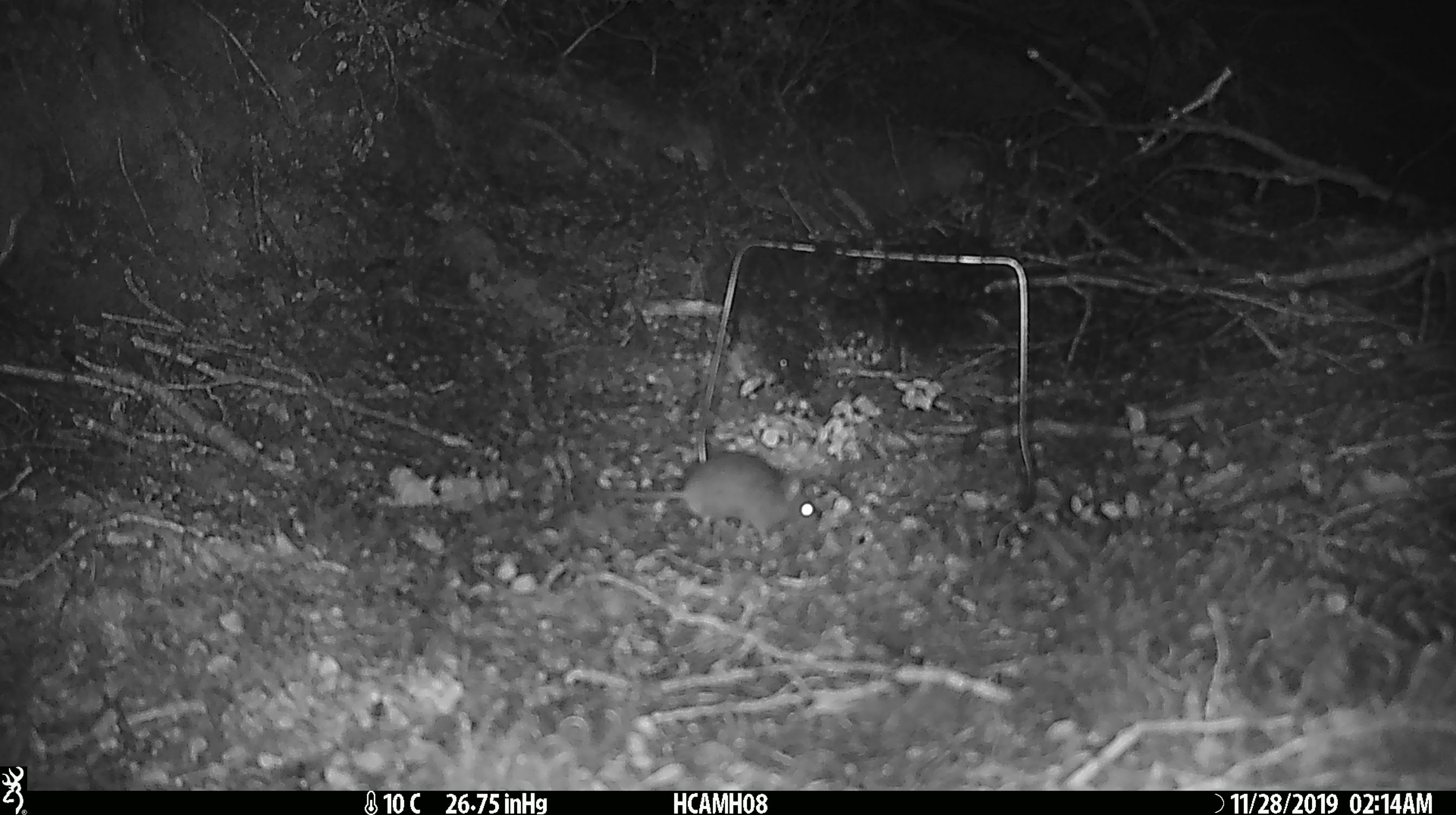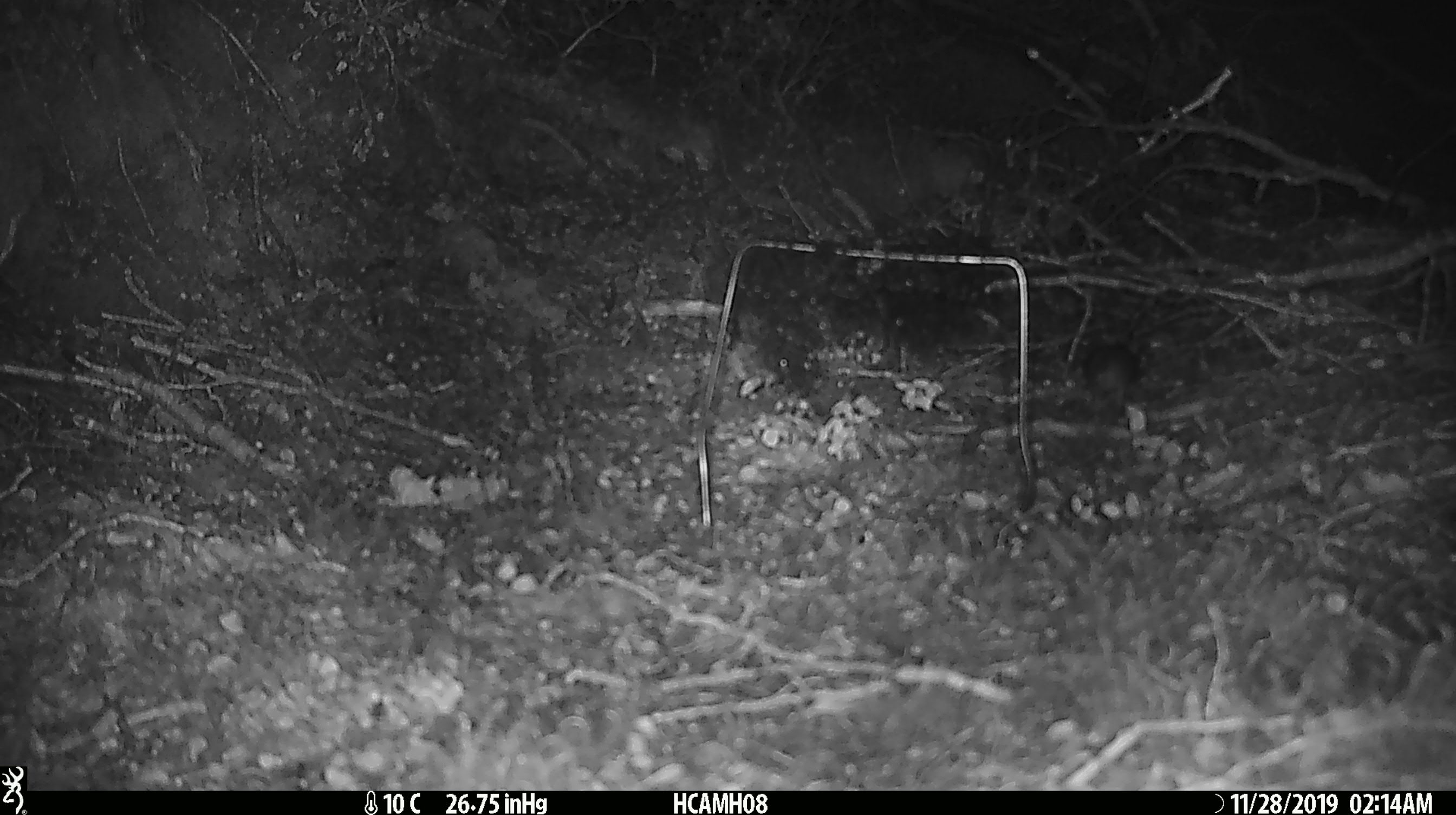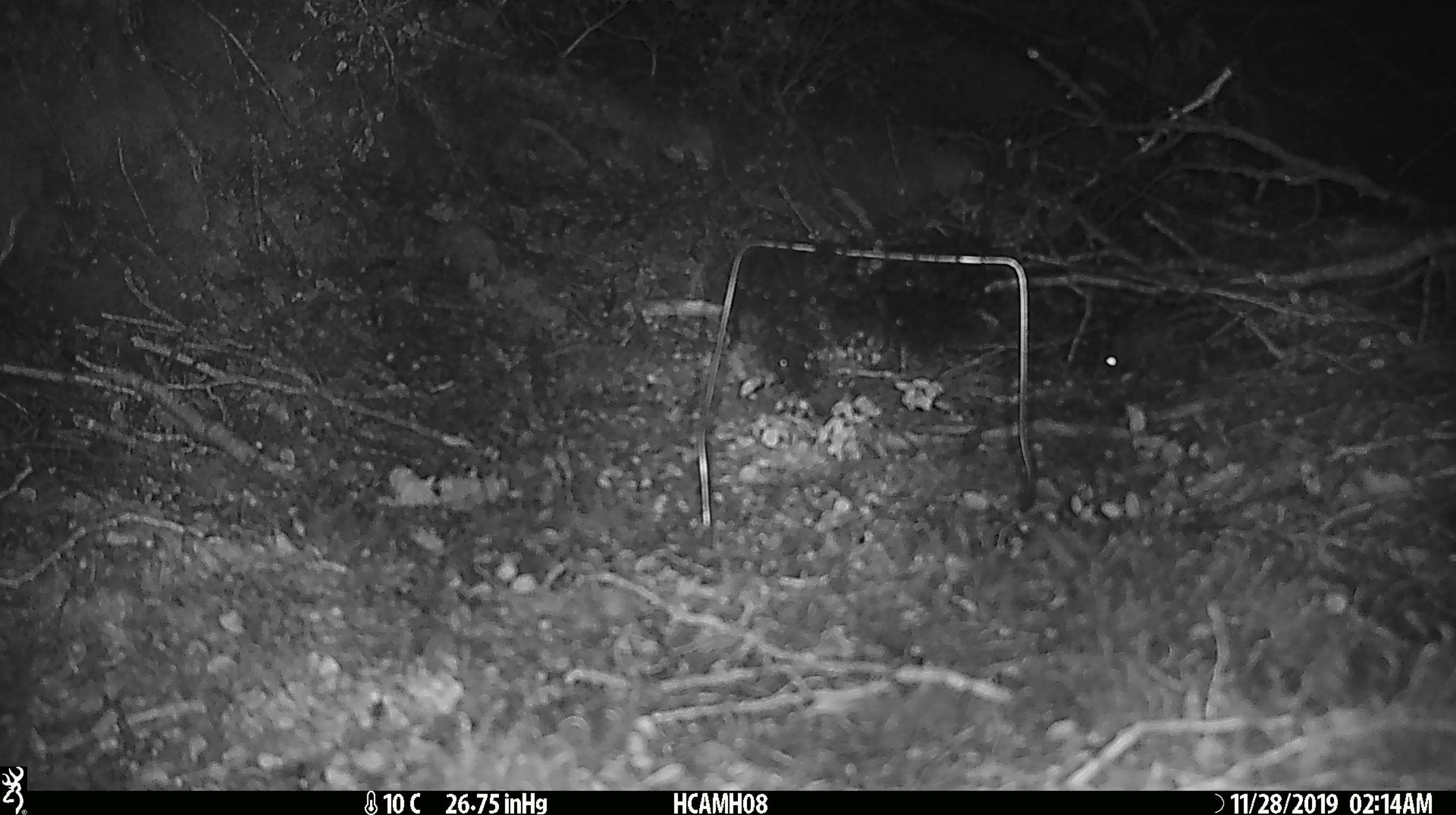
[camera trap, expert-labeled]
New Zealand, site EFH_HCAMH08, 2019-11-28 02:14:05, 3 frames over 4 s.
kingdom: Animalia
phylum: Chordata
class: Mammalia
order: Rodentia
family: Muridae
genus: Mus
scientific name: Mus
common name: mouse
Mouse (Mus).